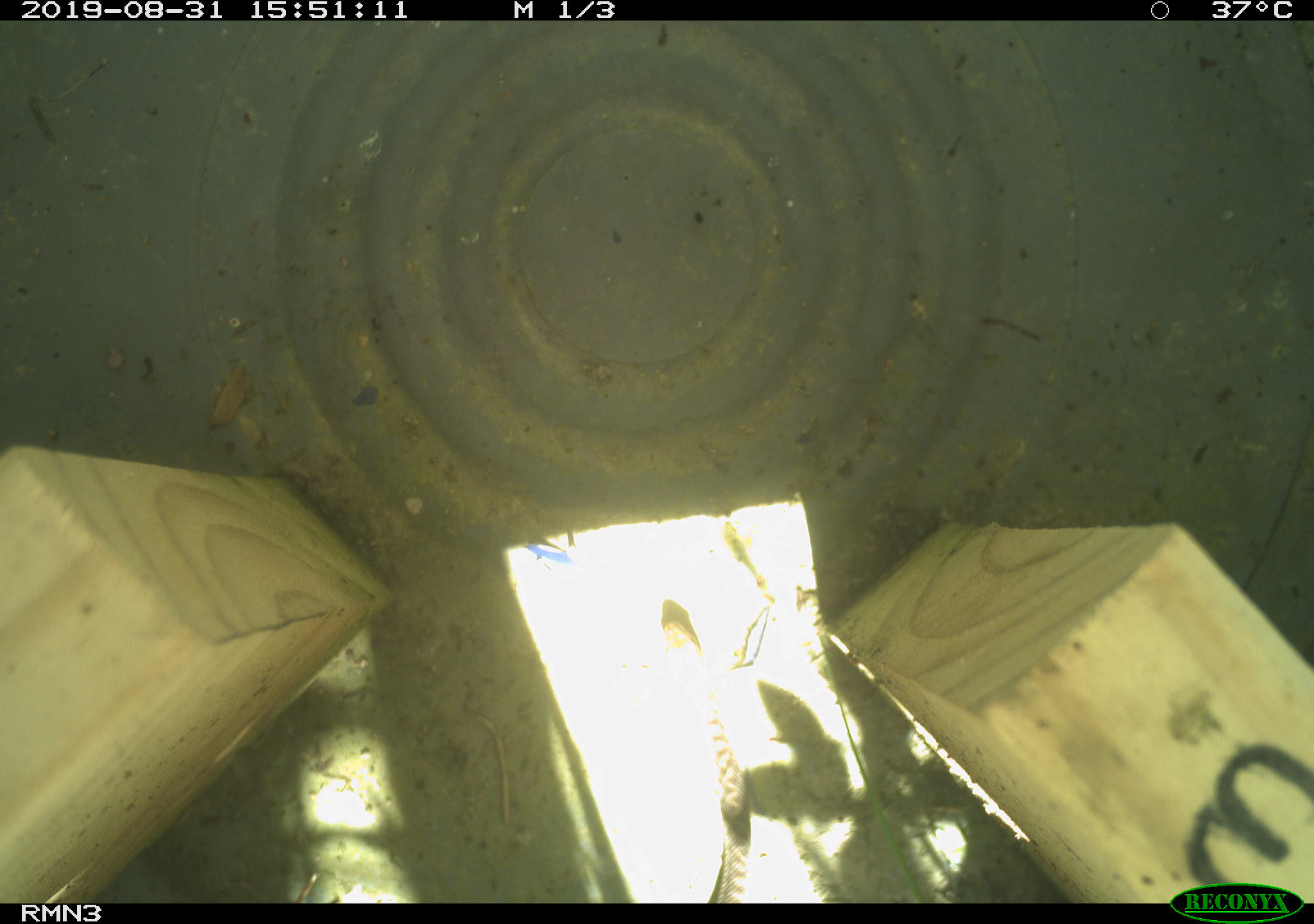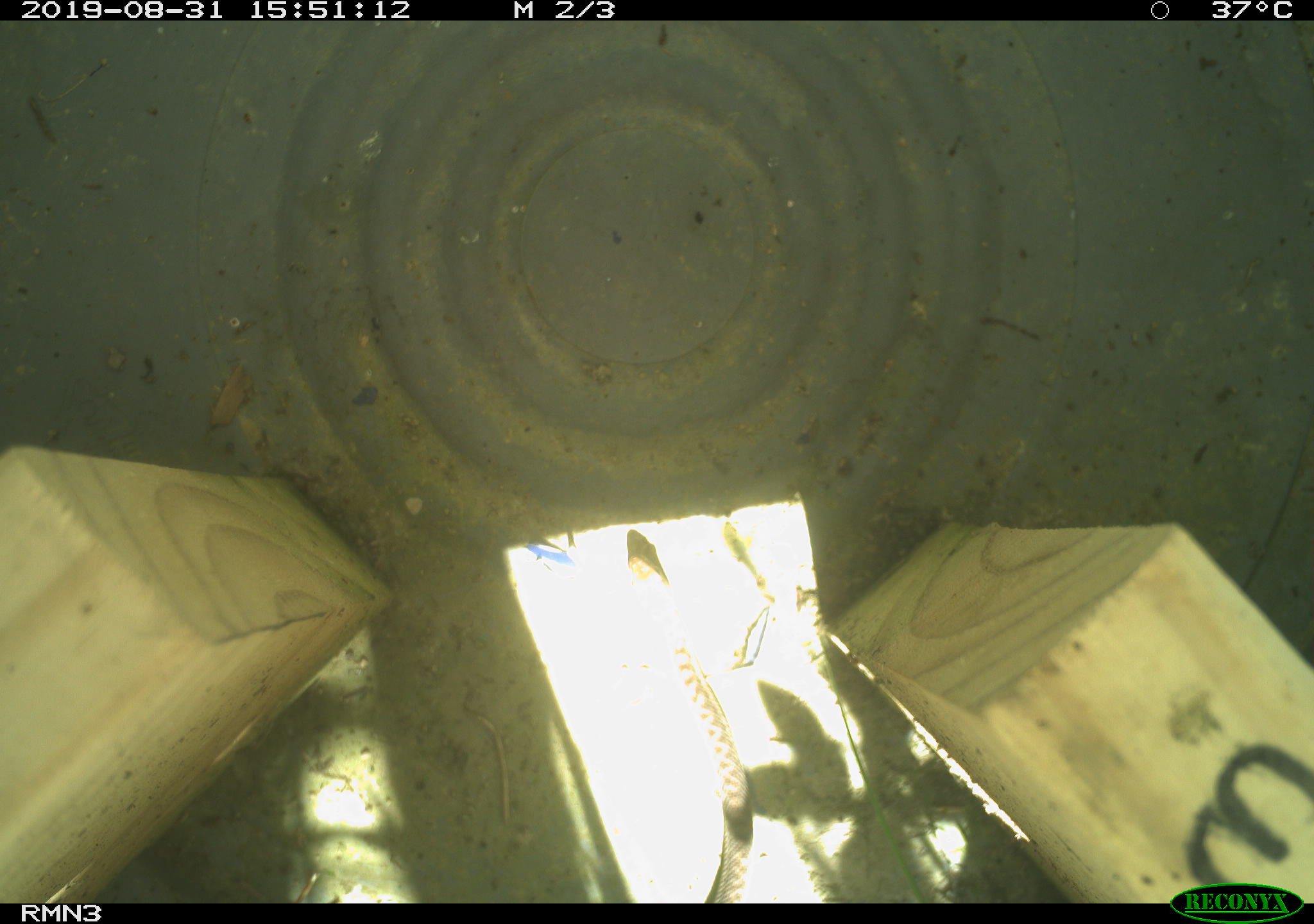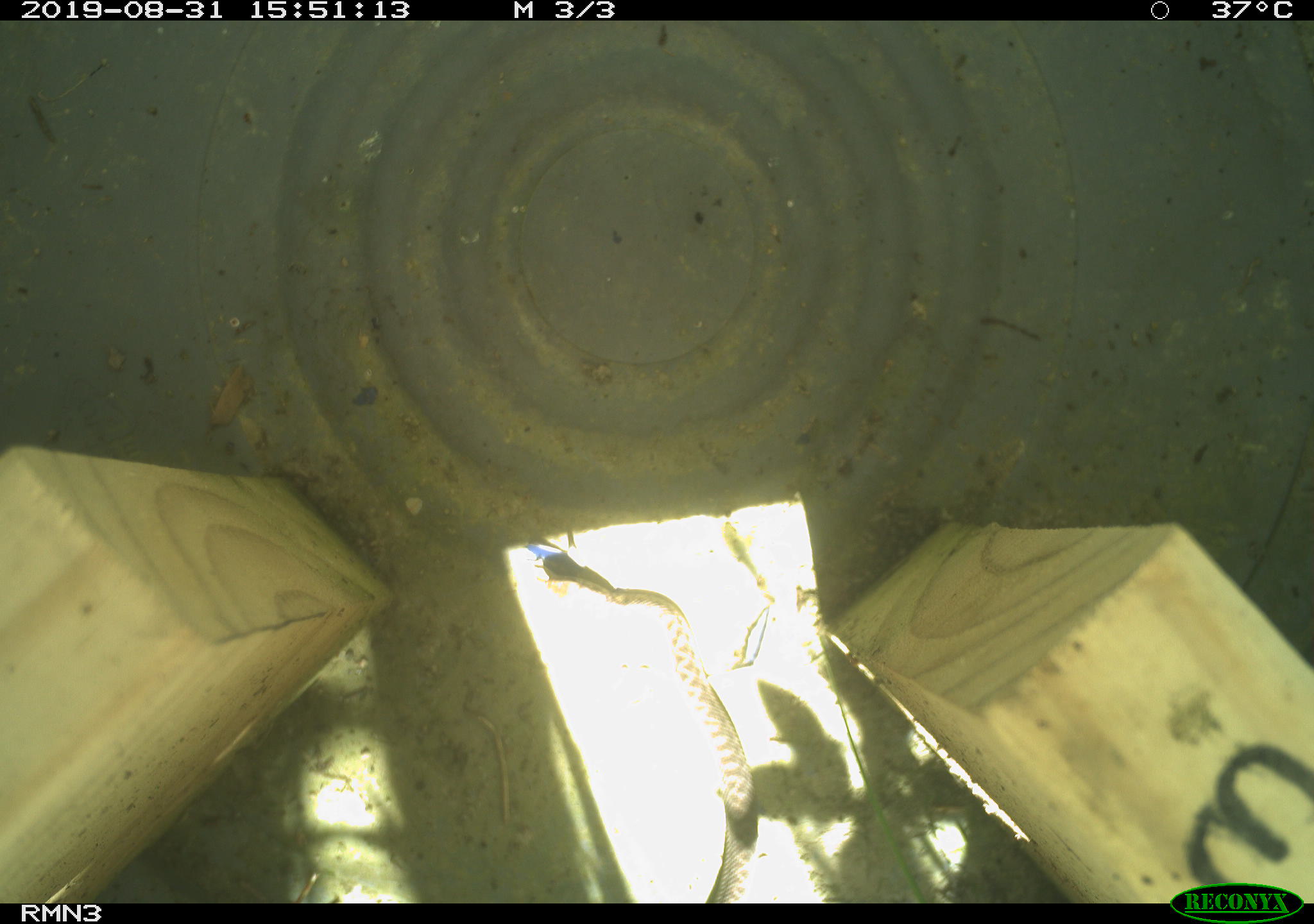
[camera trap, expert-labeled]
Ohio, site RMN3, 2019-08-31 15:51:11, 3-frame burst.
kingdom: Animalia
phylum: Chordata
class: Reptilia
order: Squamata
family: Colubridae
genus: Thamnophis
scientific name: Thamnophis sirtalis sirtalis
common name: eastern gartersnake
Eastern gartersnake (Thamnophis sirtalis sirtalis).